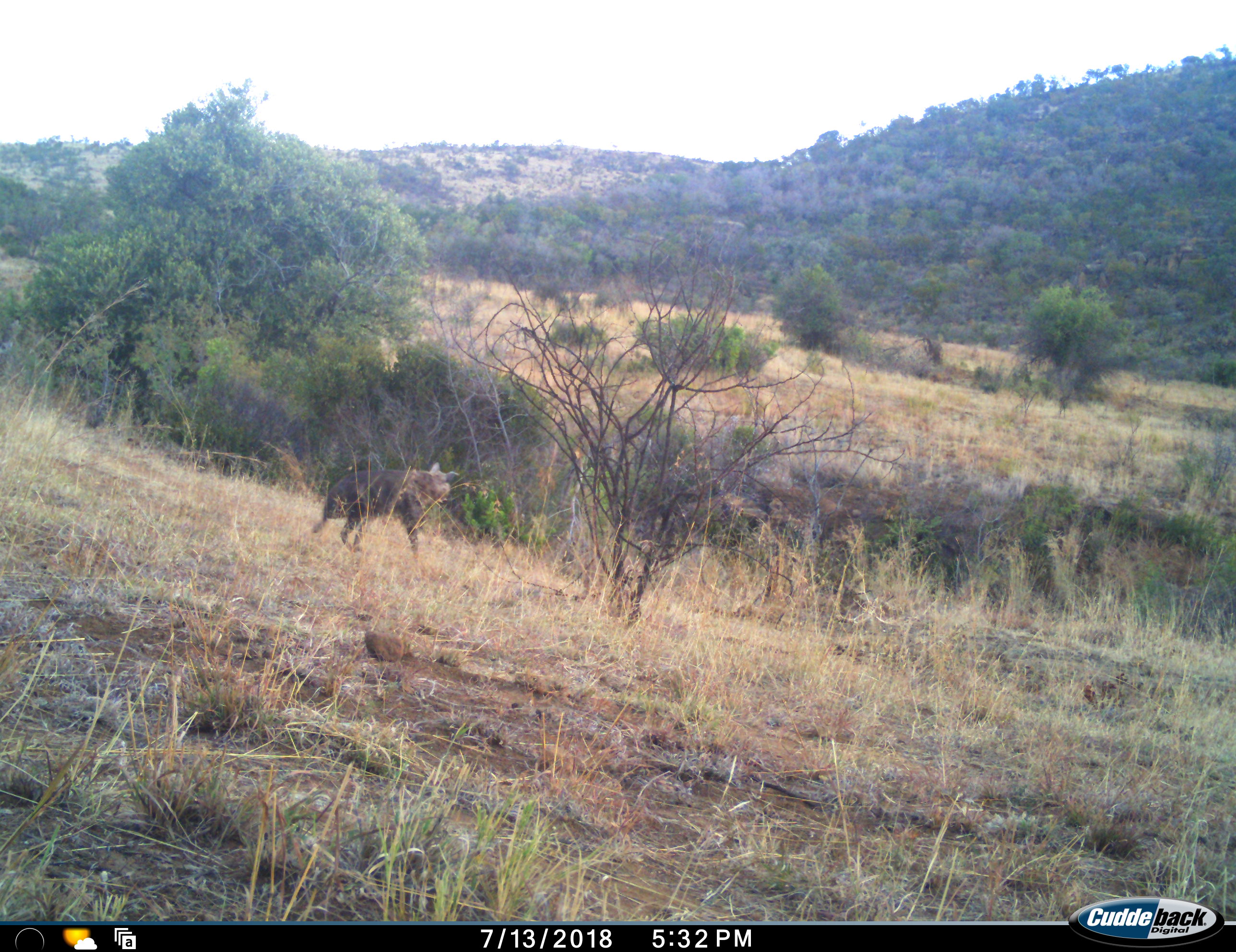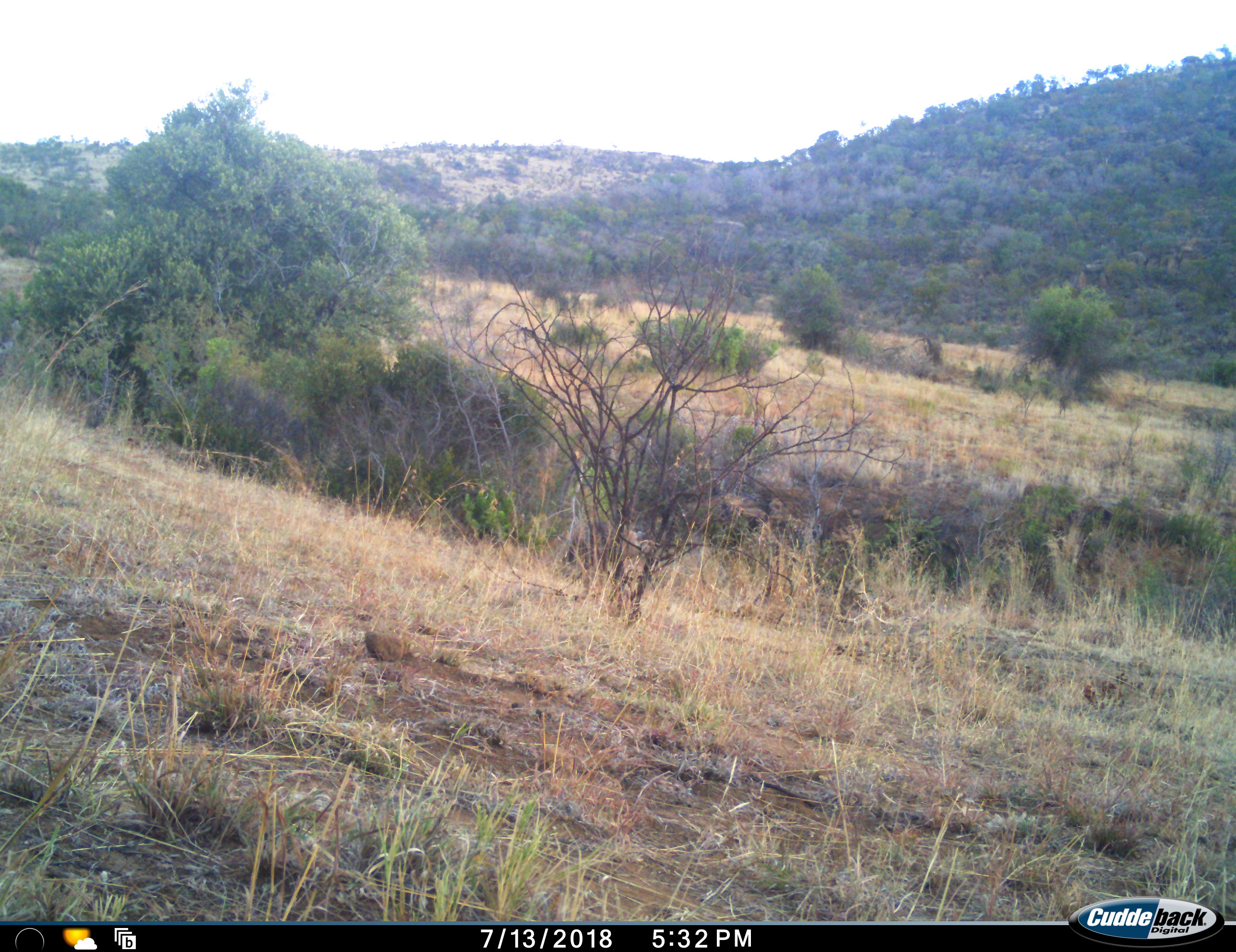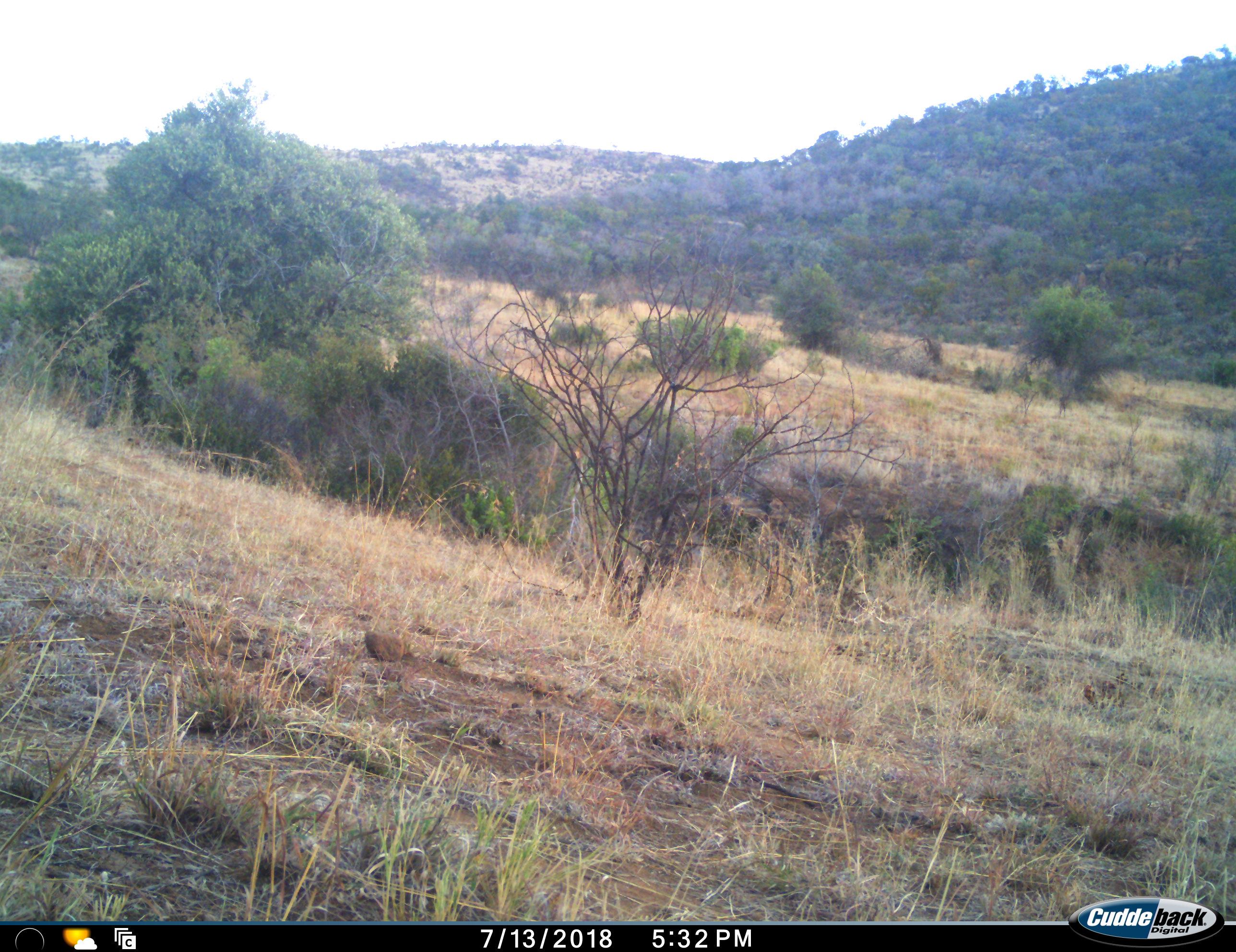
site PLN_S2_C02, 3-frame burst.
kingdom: Animalia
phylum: Chordata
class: Mammalia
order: Carnivora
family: Hyaenidae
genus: Parahyaena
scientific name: Parahyaena brunnea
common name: brown hyena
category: hyenabrown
Hyenabrown (brown hyena) (Parahyaena brunnea), count 1. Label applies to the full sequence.